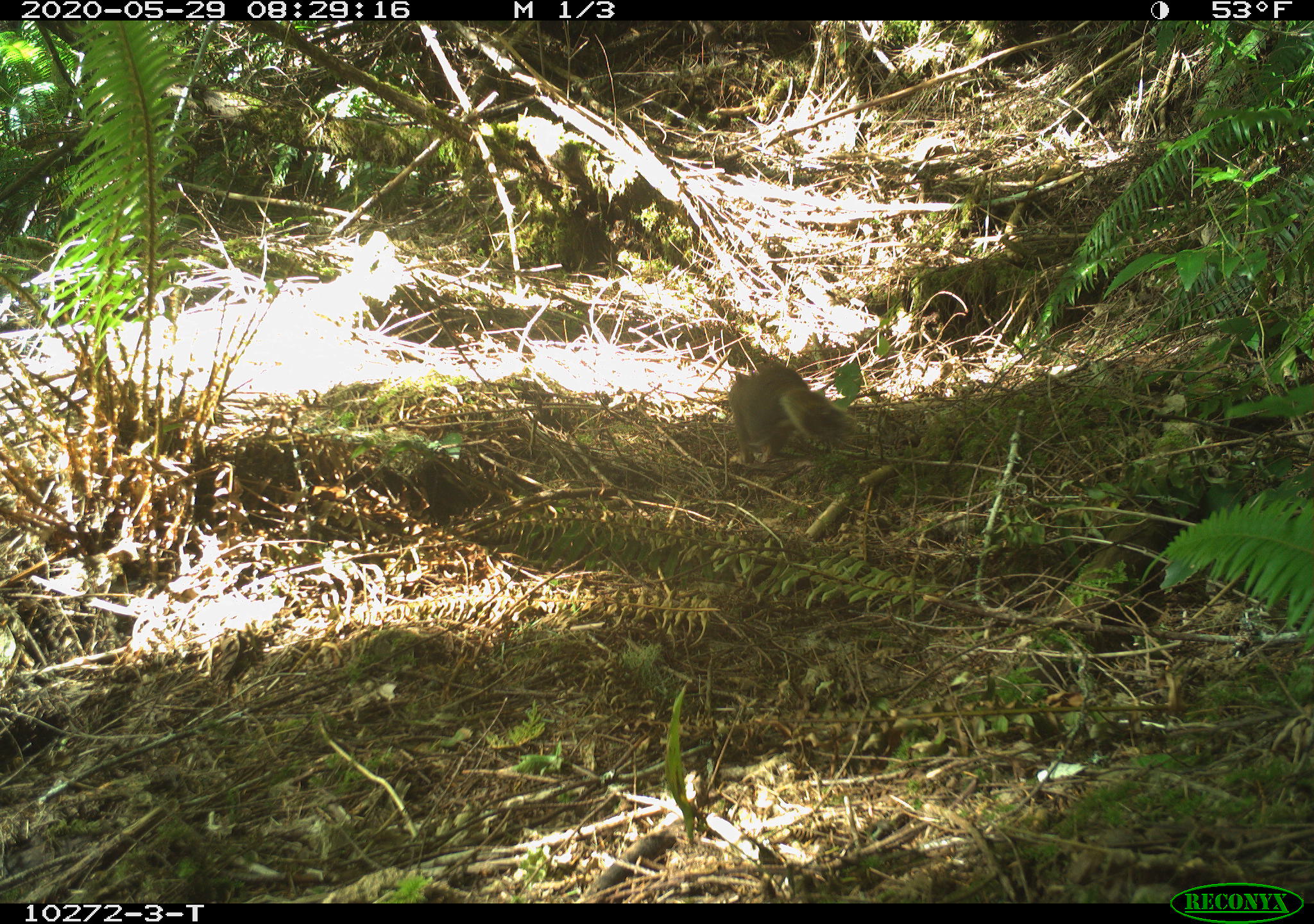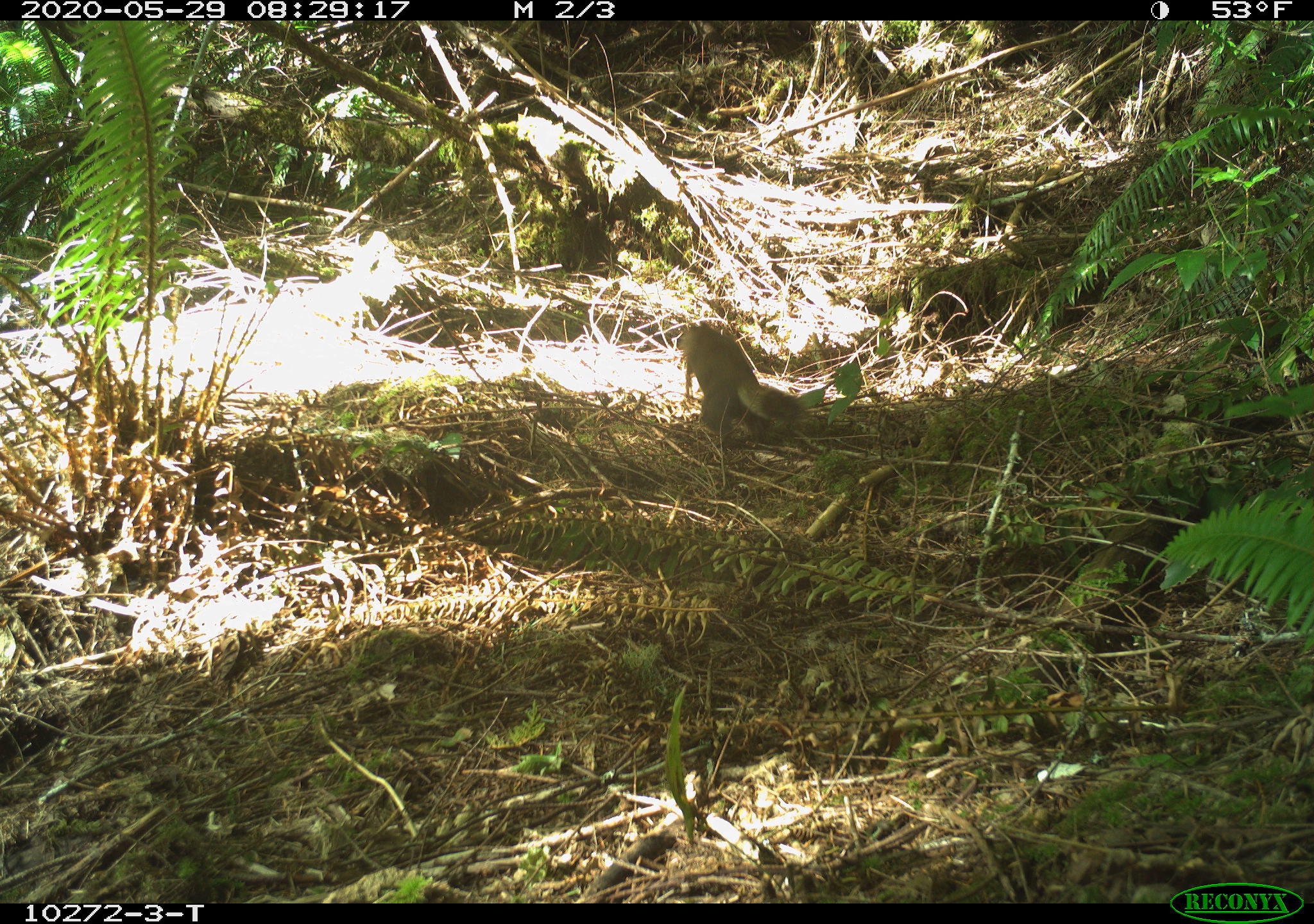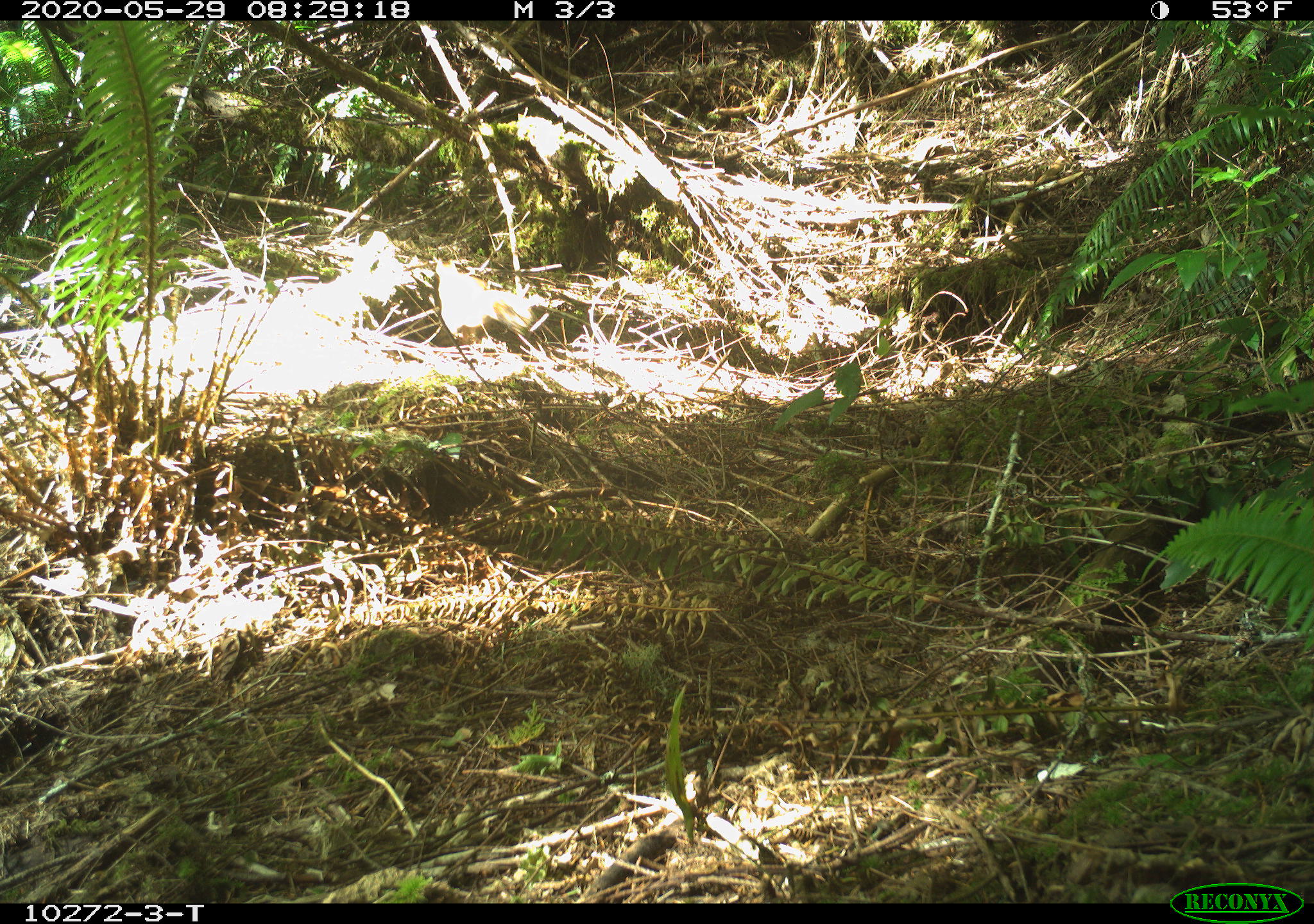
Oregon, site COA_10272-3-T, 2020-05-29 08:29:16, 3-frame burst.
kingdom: Animalia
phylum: Chordata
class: Mammalia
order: Rodentia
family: Sciuridae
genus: Tamiasciurus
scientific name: Tamiasciurus douglasii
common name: douglas squirrel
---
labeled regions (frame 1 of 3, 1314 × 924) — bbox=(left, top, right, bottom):
douglas squirrel: bbox=(717, 356, 852, 469)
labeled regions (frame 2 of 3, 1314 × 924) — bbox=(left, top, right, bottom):
douglas squirrel: bbox=(670, 317, 792, 442)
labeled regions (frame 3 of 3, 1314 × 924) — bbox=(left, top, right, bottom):
douglas squirrel: bbox=(428, 254, 547, 352)